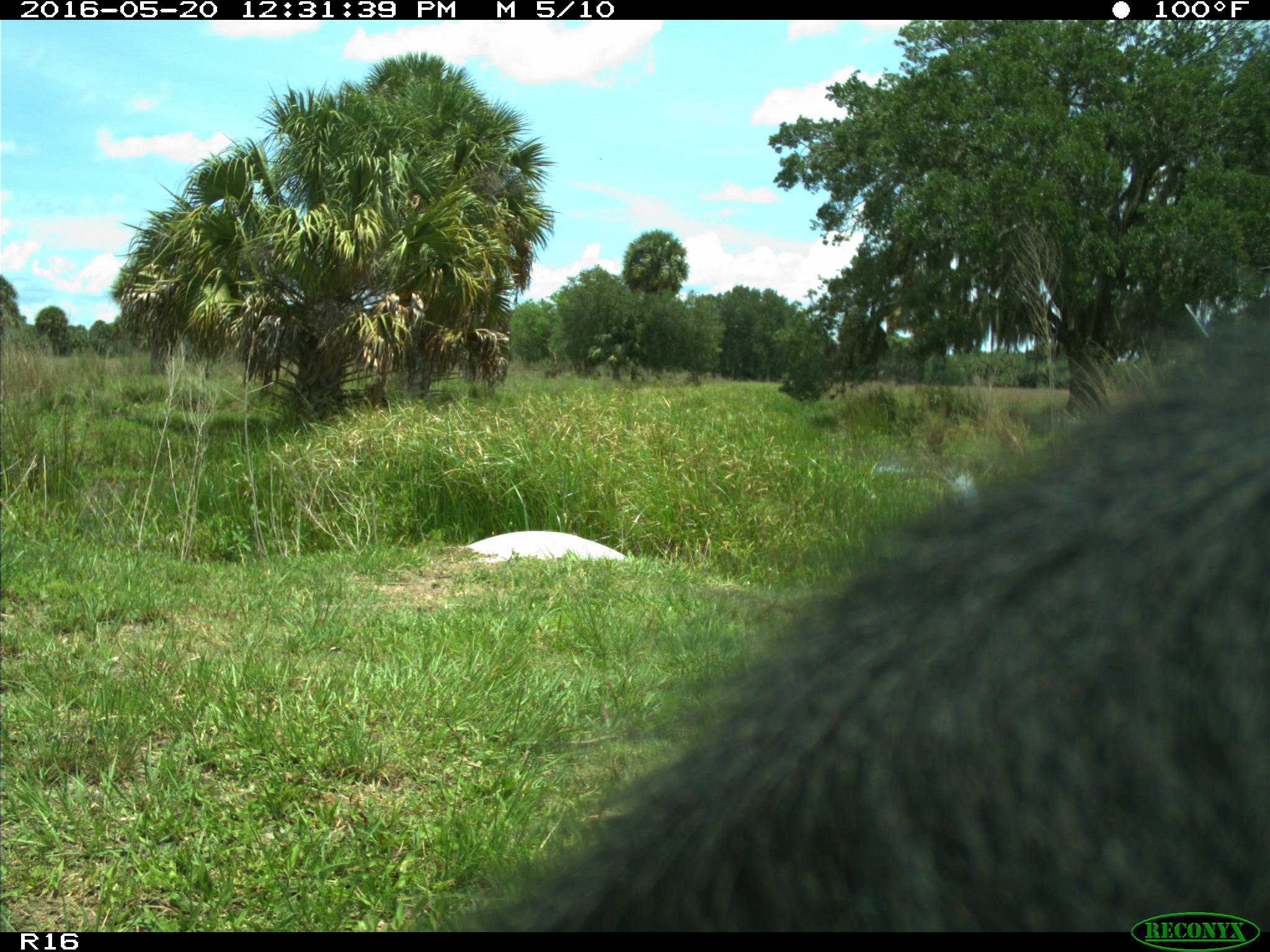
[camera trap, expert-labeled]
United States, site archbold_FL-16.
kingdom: Animalia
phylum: Chordata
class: Mammalia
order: Artiodactyla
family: Bovidae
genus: Bos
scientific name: Bos taurus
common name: domestic cow